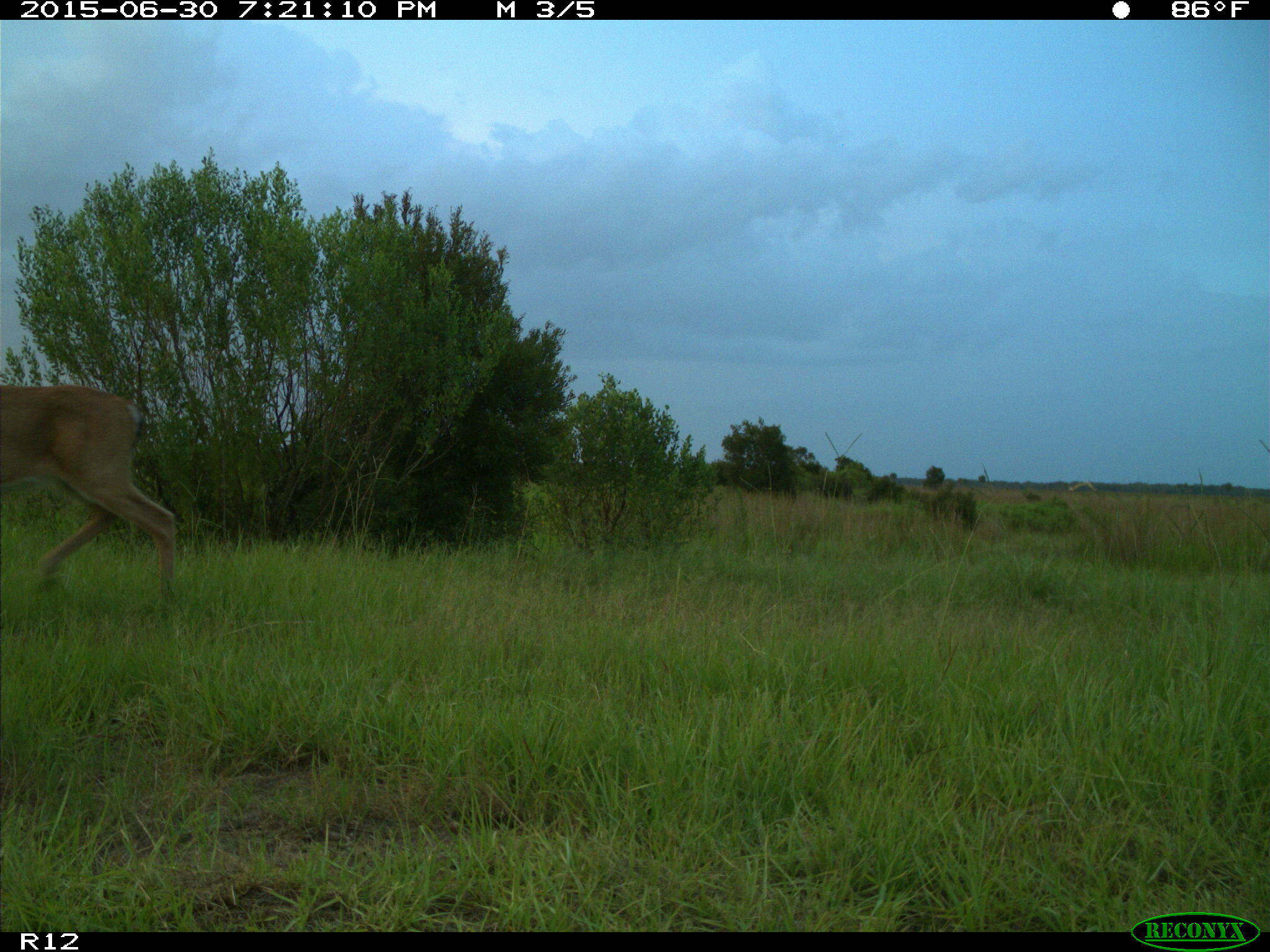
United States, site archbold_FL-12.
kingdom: Animalia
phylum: Chordata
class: Mammalia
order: Artiodactyla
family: Cervidae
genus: Odocoileus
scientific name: Odocoileus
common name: deer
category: unidentified deer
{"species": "unidentified deer (deer) (Odocoileus)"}